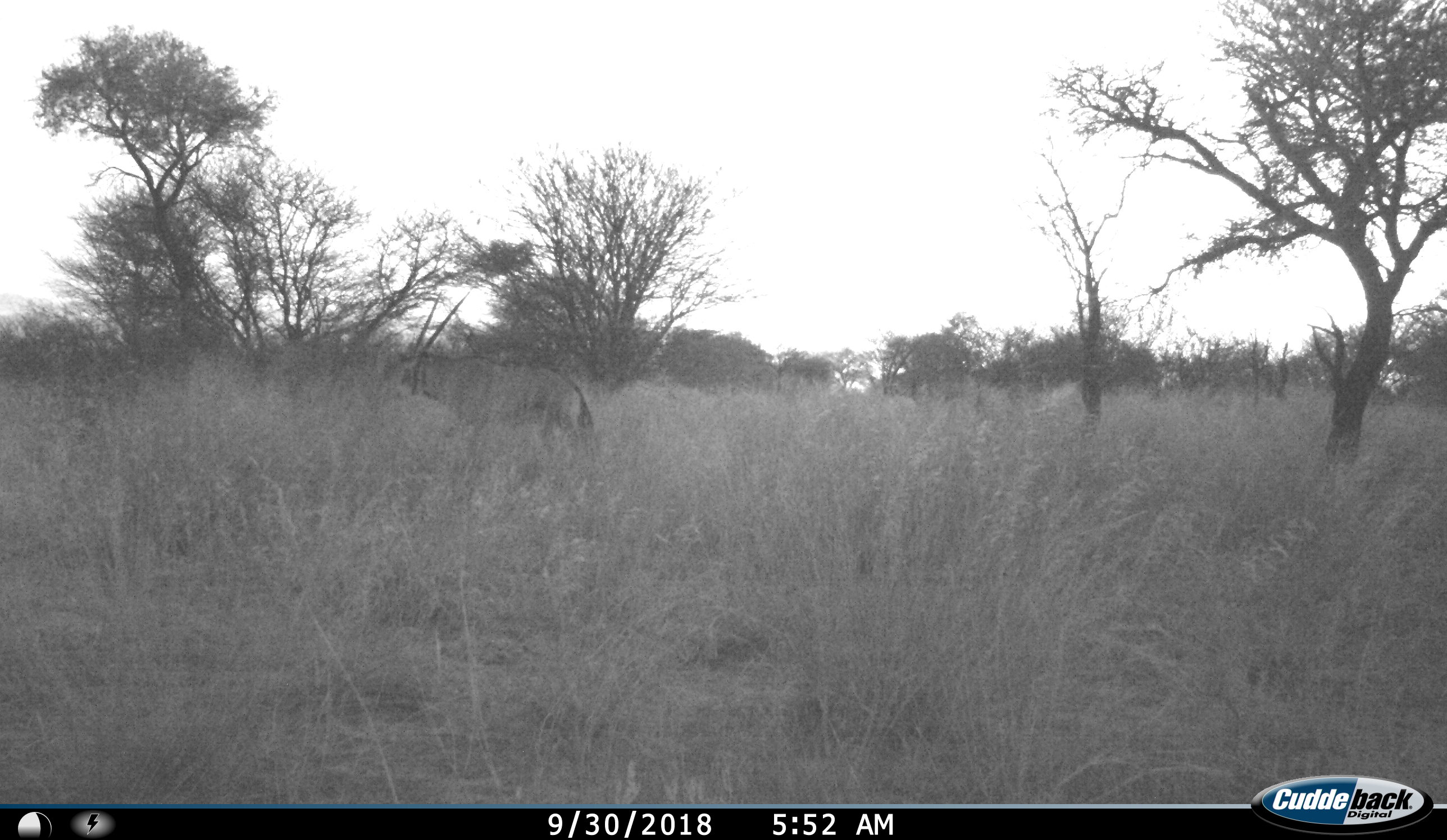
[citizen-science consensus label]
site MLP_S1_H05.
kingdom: Animalia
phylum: Chordata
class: Mammalia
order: Artiodactyla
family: Bovidae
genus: Oryx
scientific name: Oryx gazella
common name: gemsbok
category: oryx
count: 1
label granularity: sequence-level